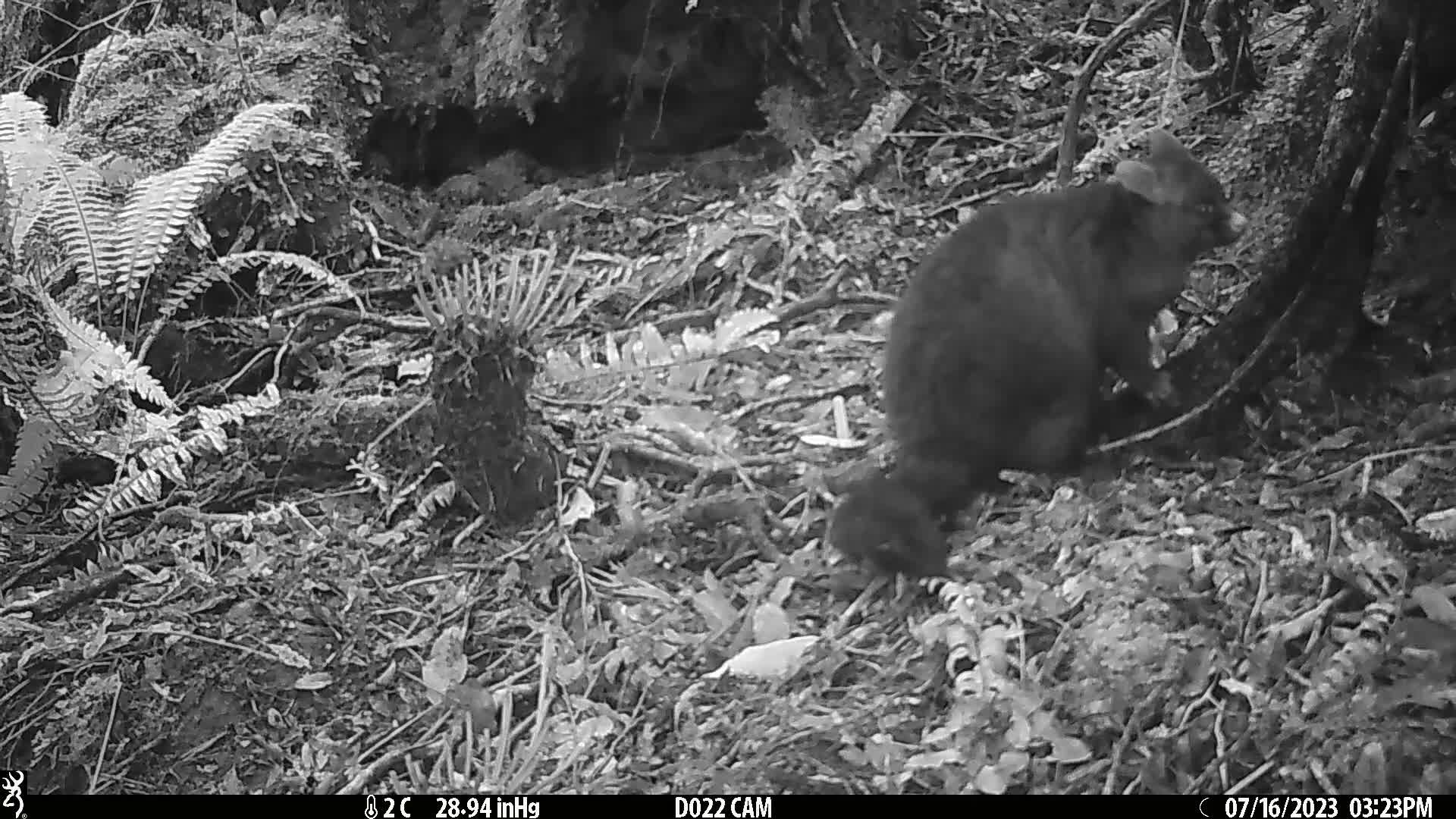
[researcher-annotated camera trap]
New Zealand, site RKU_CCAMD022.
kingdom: Animalia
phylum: Chordata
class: Mammalia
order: Diprotodontia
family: Phalangeridae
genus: Trichosurus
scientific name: Trichosurus vulpecula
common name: common brushtail possum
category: possum